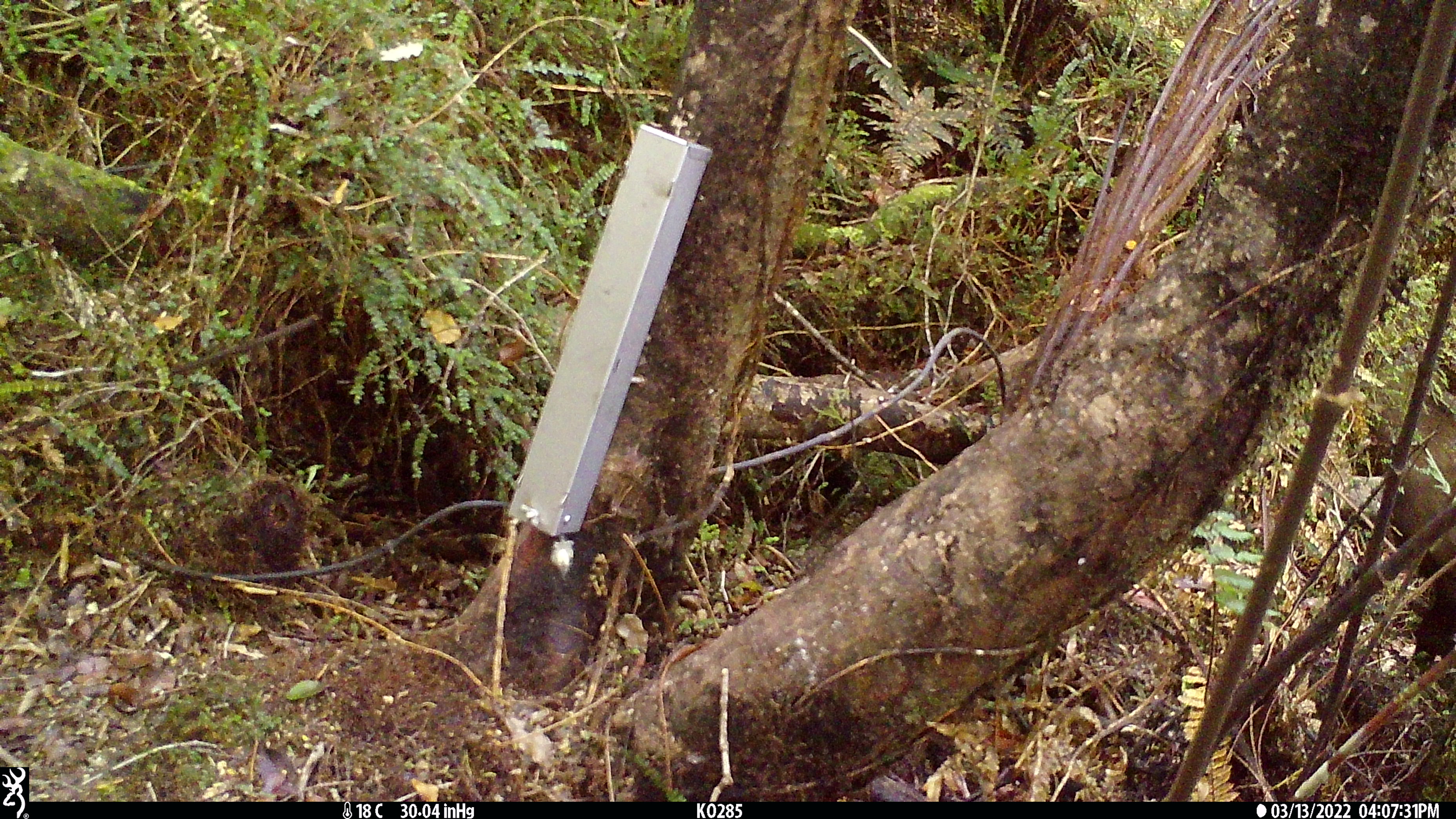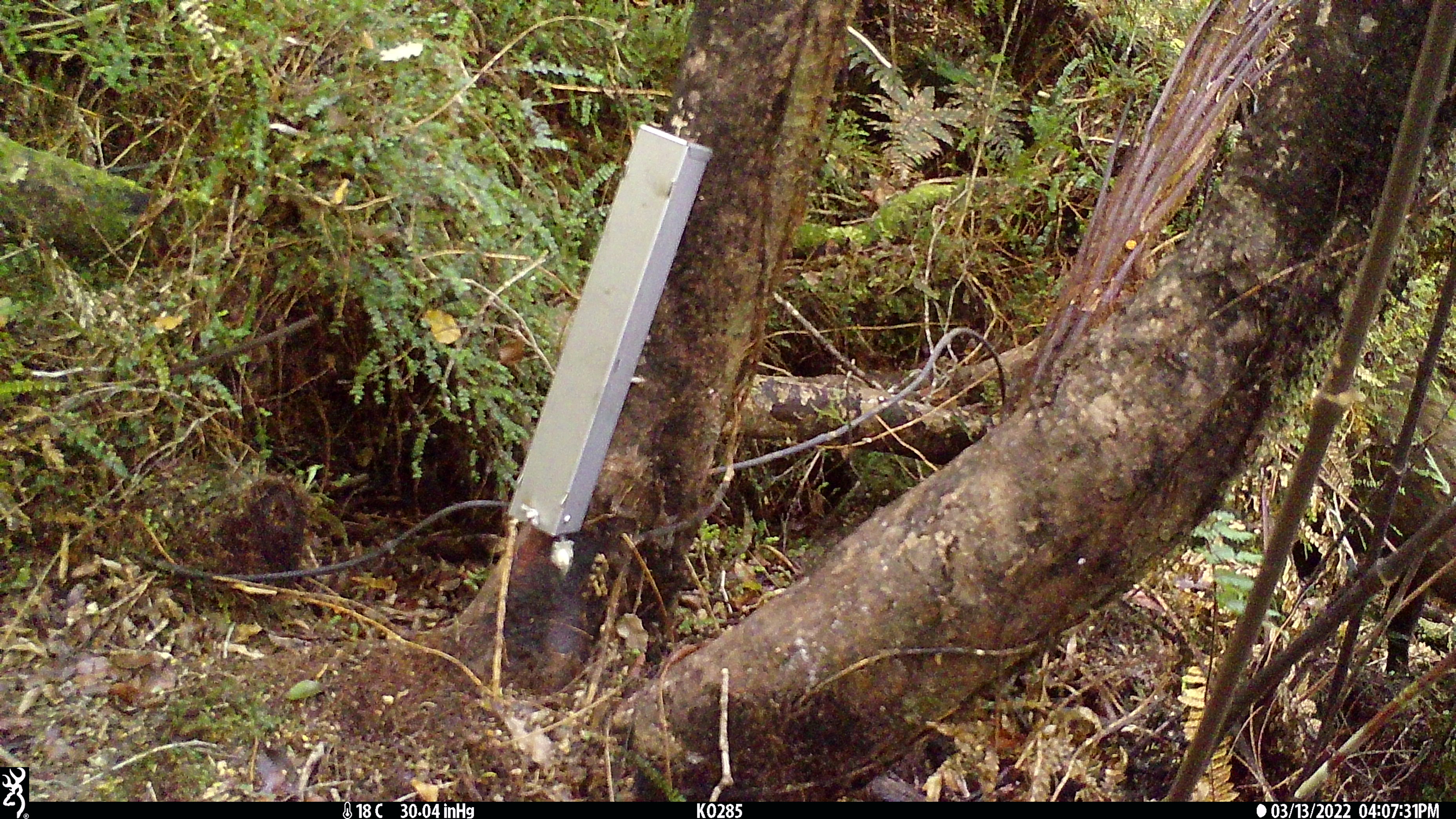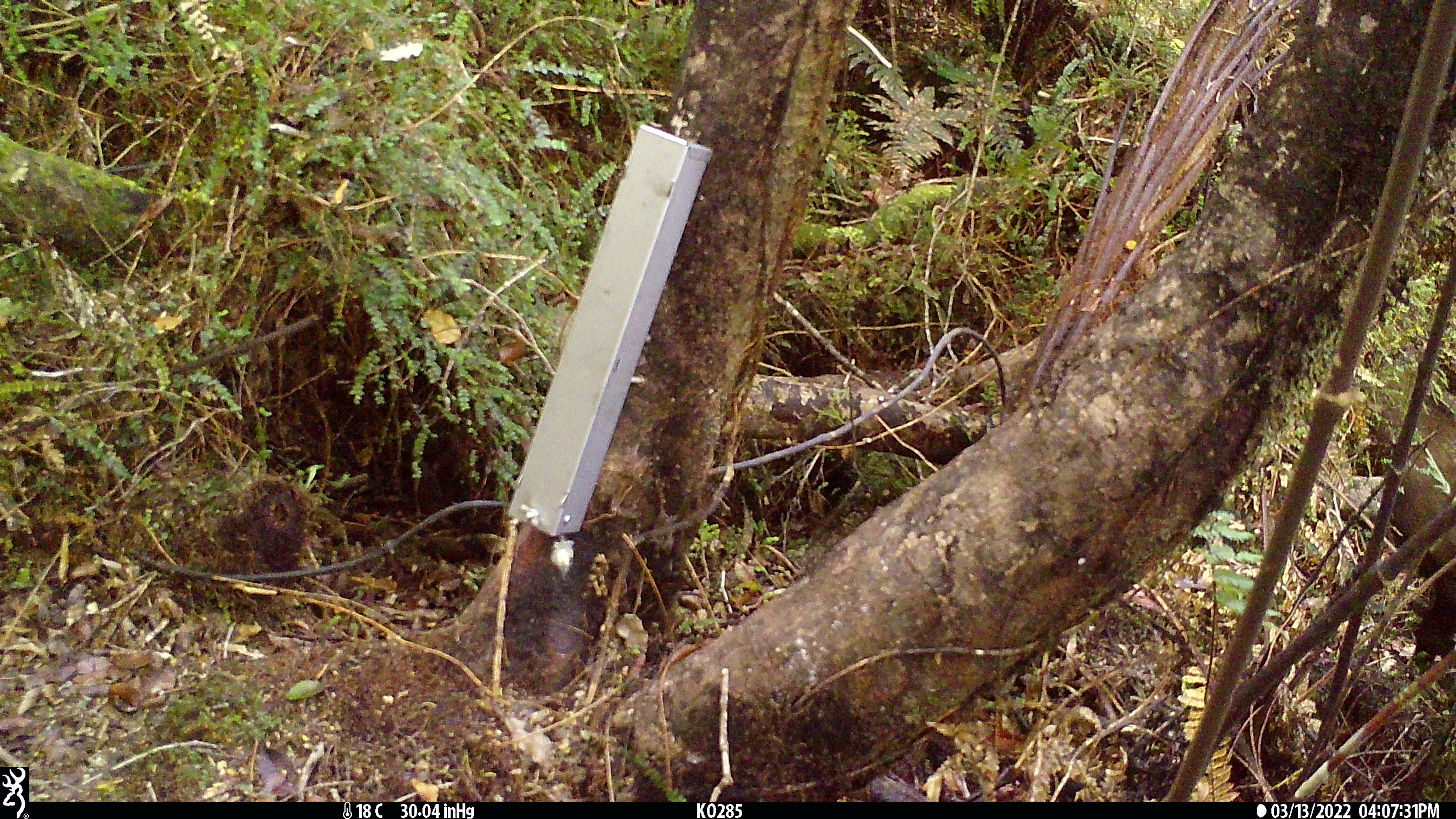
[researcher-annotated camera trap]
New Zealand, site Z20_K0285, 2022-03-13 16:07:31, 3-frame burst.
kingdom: Animalia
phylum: Chordata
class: Mammalia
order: Artiodactyla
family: Bovidae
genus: Rupicapra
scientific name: Rupicapra rupicapra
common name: alpine chamois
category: chamois